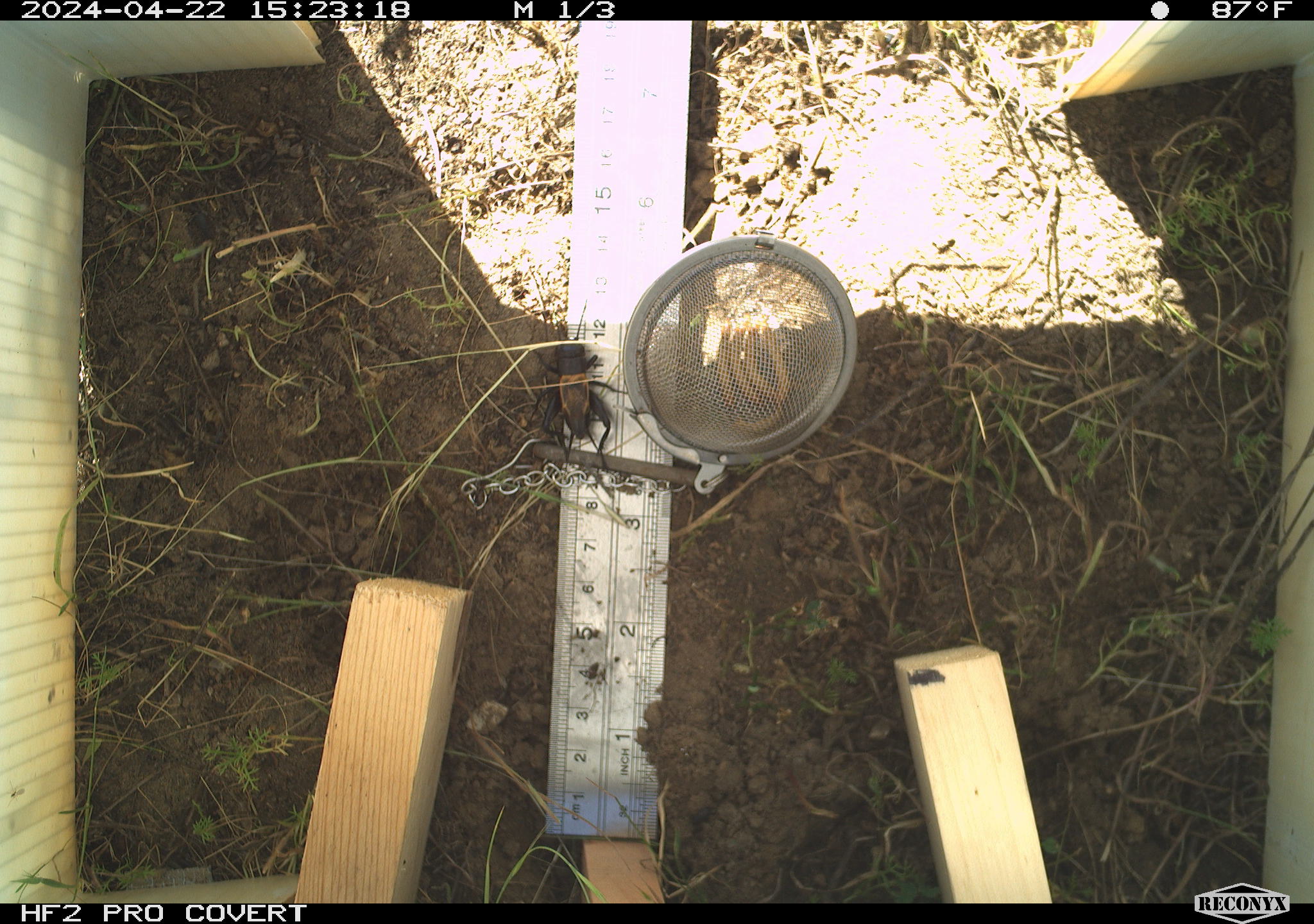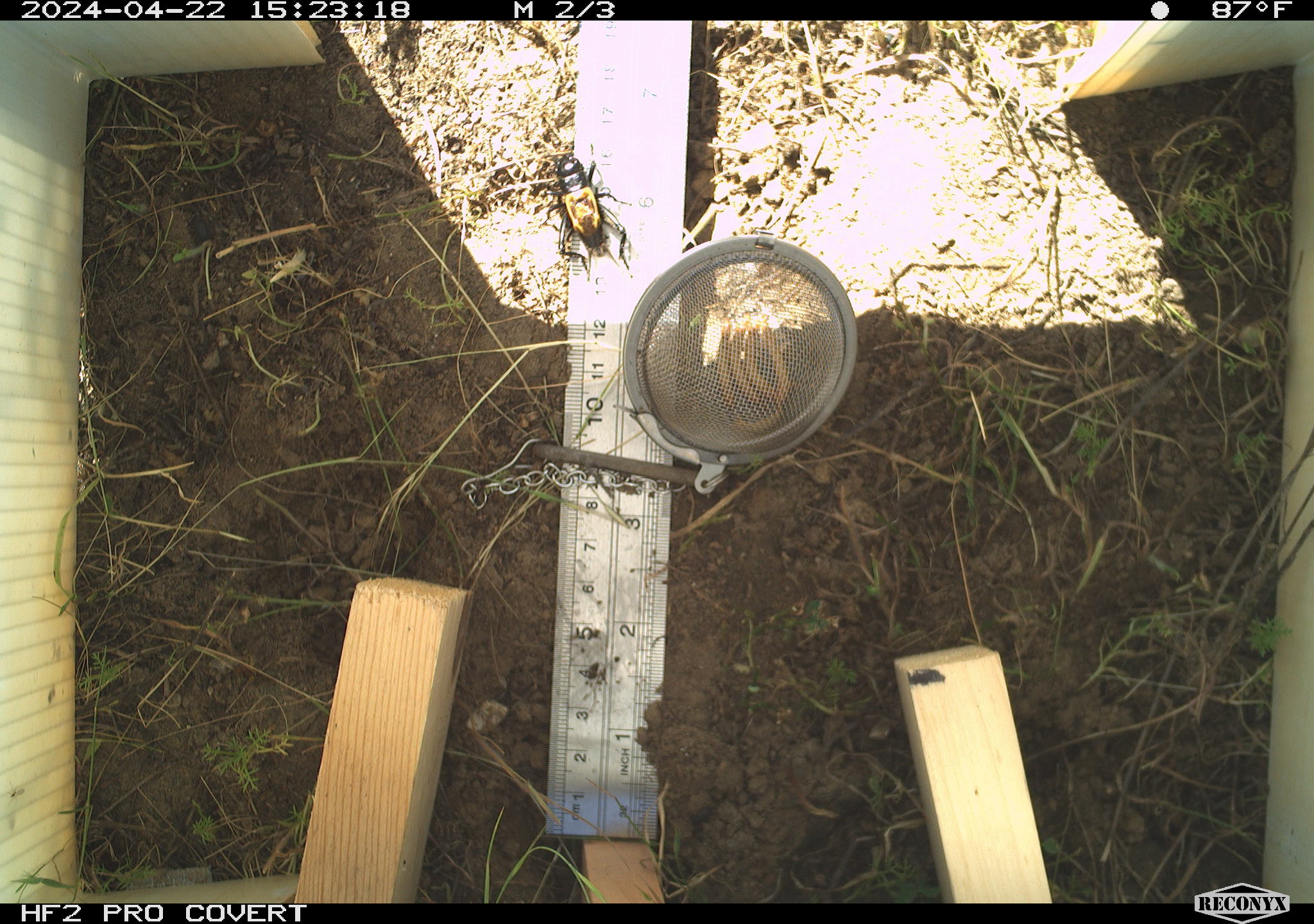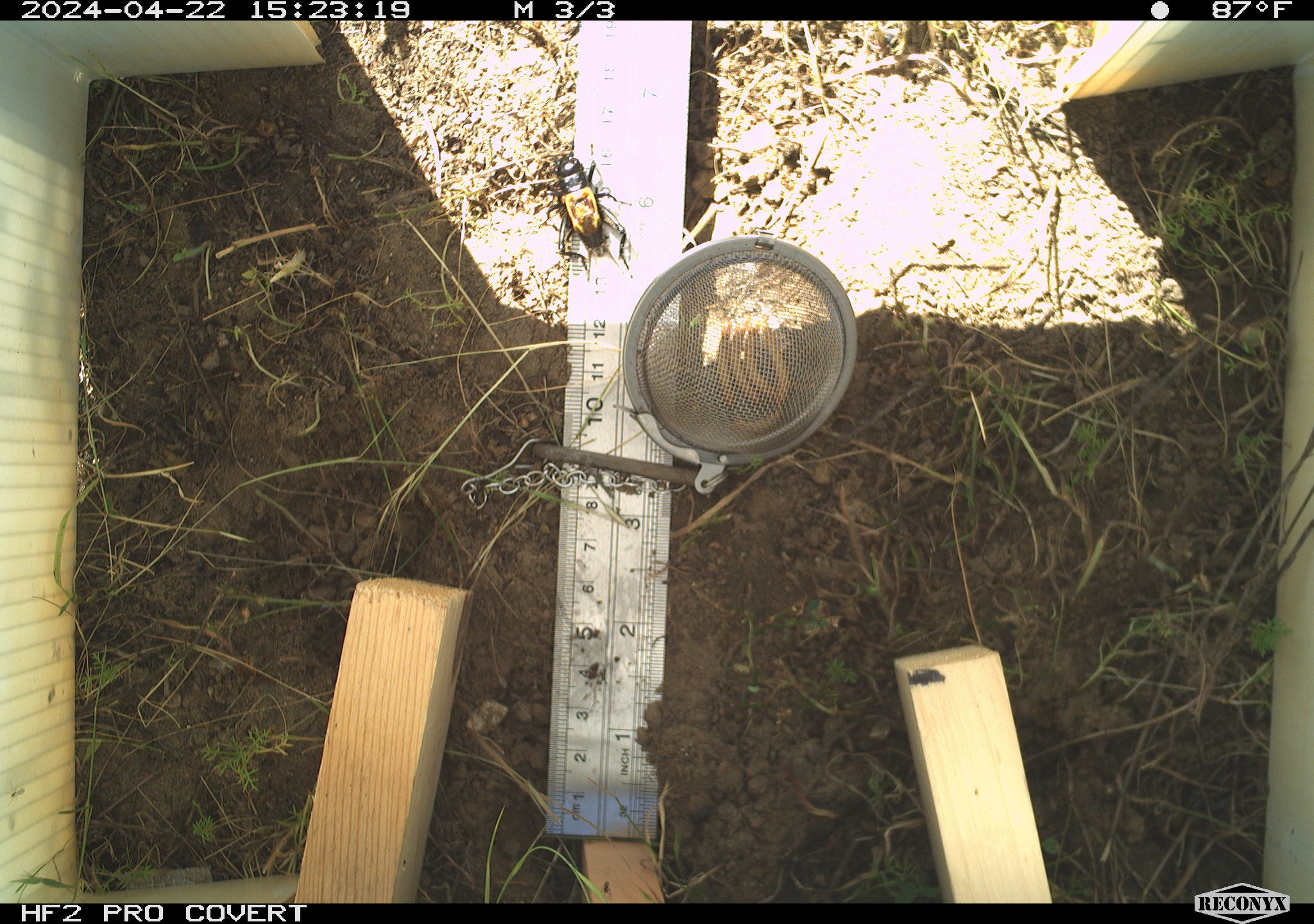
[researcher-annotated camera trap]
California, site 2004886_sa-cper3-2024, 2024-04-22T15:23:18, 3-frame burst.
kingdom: Animalia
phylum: Arthropoda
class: Insecta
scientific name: Insecta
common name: insect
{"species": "insect (Insecta)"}